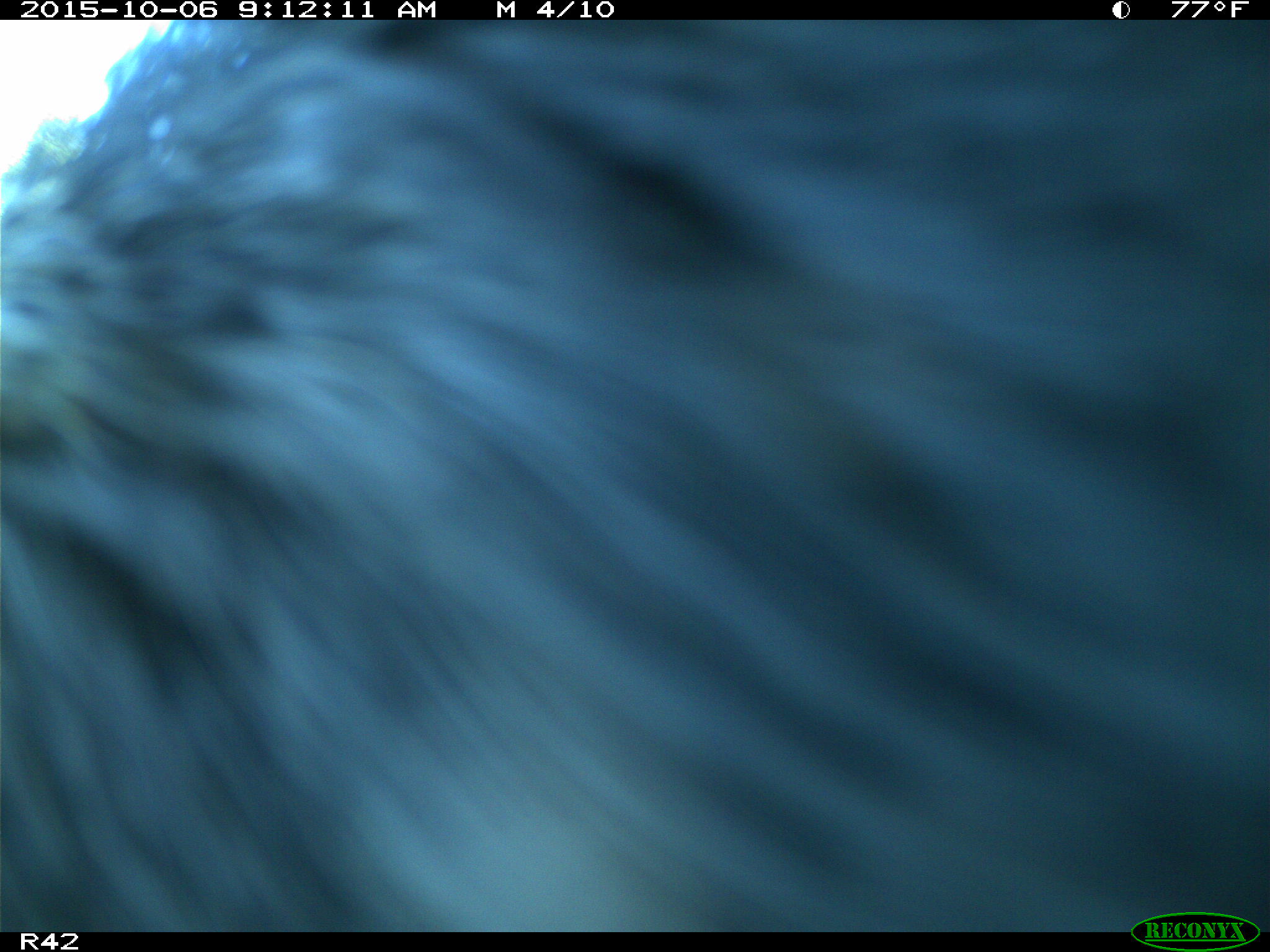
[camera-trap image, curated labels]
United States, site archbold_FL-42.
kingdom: Animalia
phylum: Chordata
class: Mammalia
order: Artiodactyla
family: Suidae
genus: Sus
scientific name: Sus scrofa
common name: wild boar